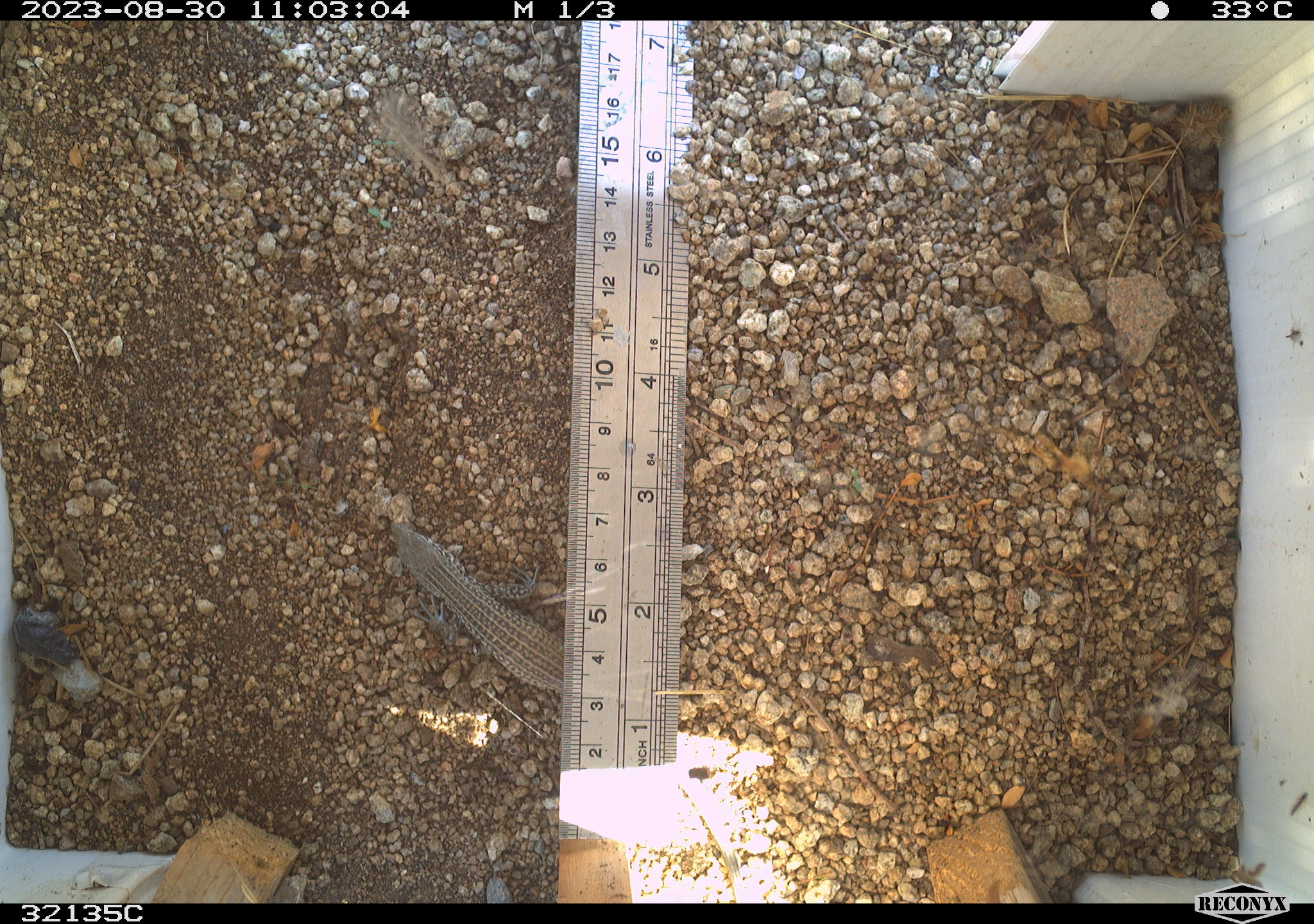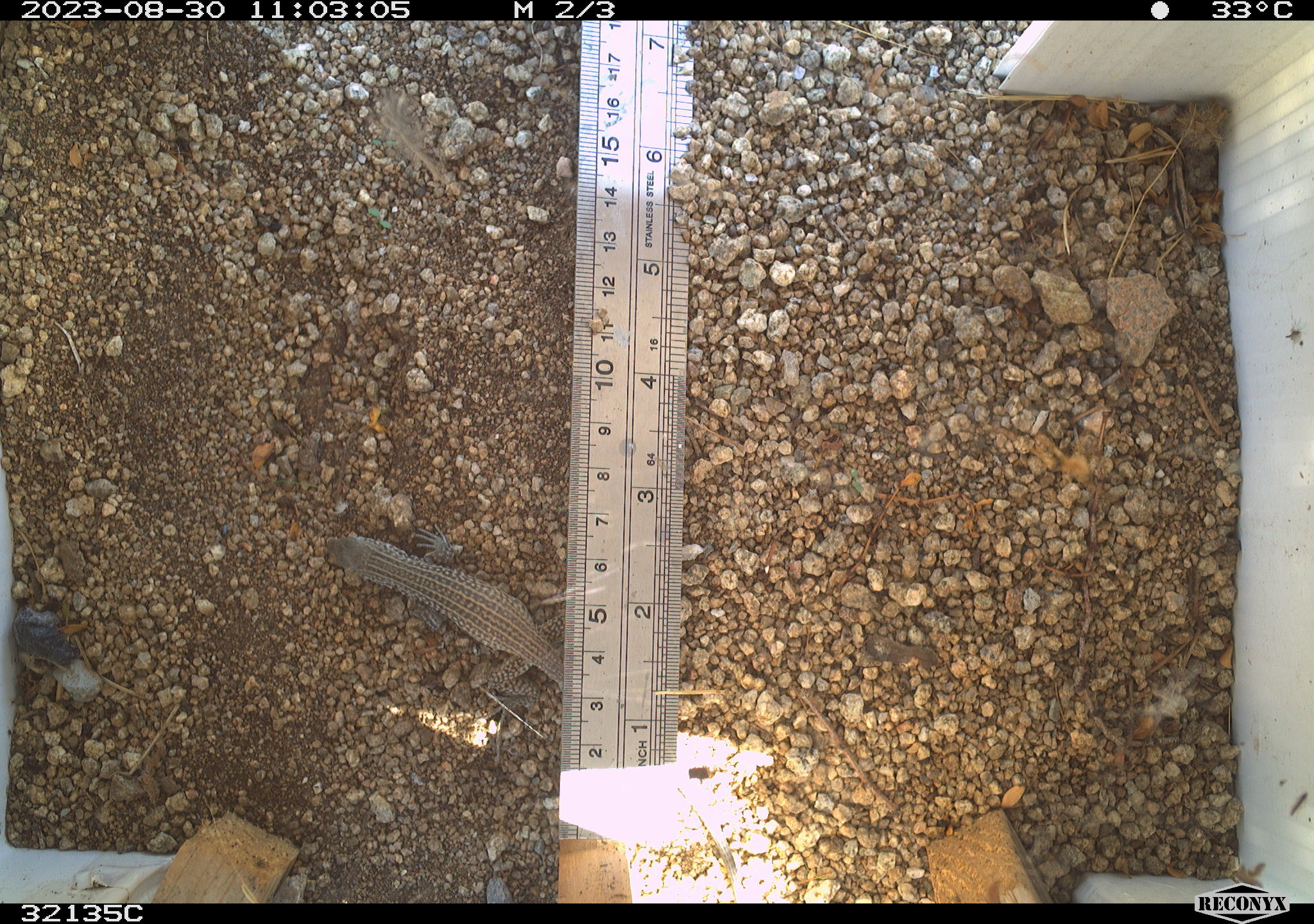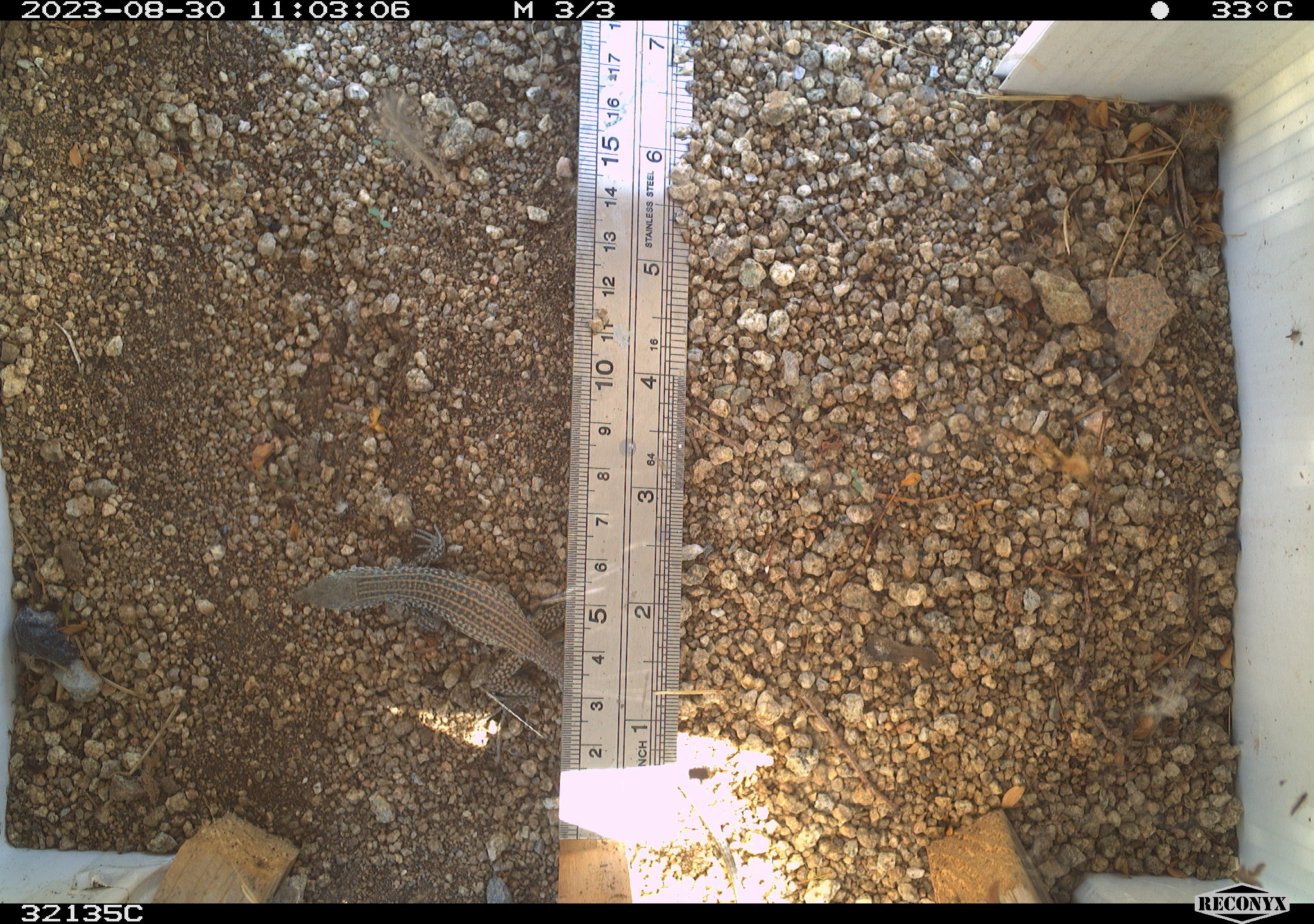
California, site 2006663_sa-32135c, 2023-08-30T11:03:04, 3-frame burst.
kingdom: Animalia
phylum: Chordata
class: Reptilia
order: Squamata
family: Teiidae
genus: Aspidoscelis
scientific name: Aspidoscelis tigris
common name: western whiptail